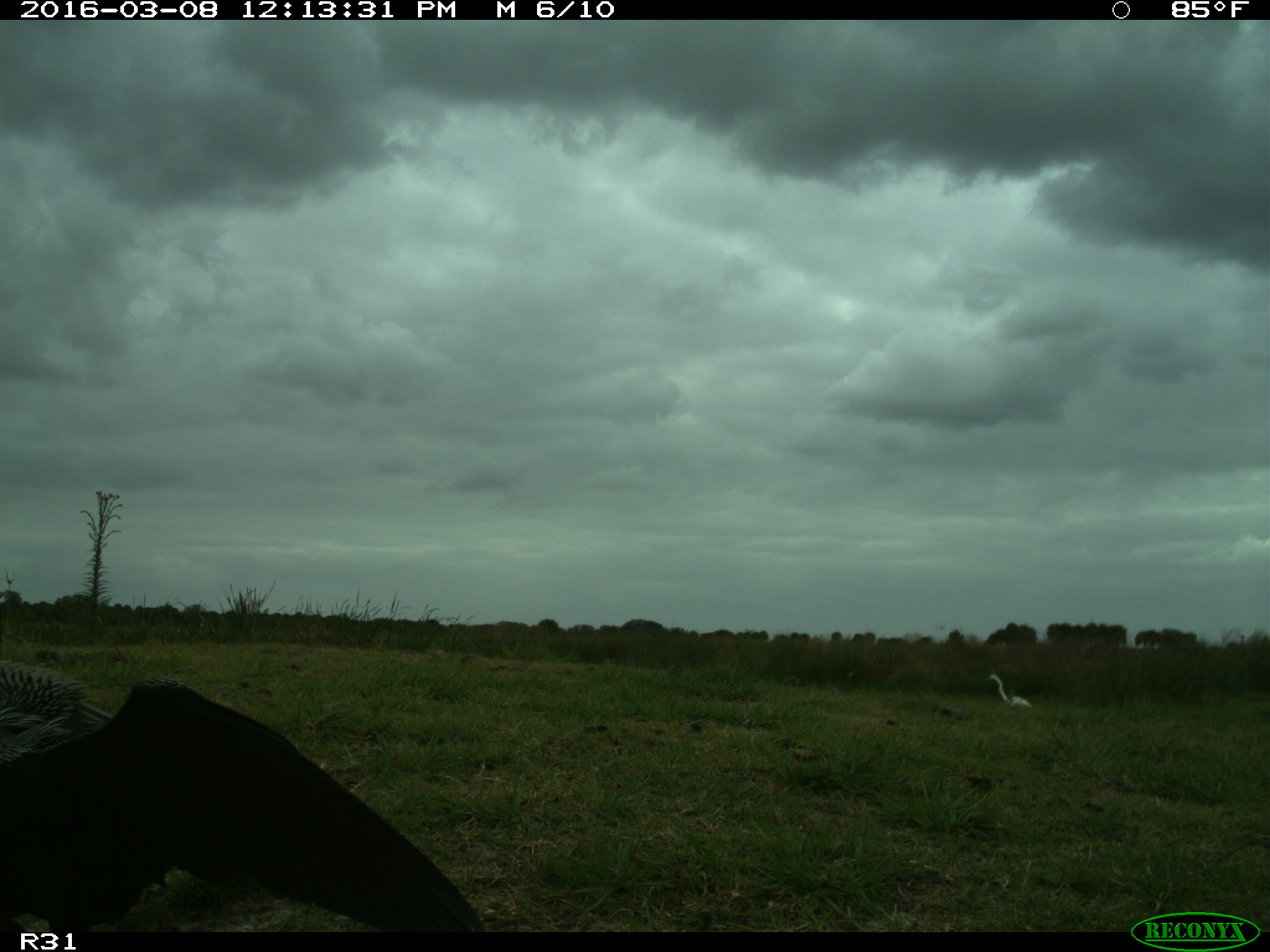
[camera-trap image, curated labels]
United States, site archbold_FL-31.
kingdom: Animalia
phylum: Chordata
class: Aves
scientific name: Aves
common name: birds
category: unidentified bird